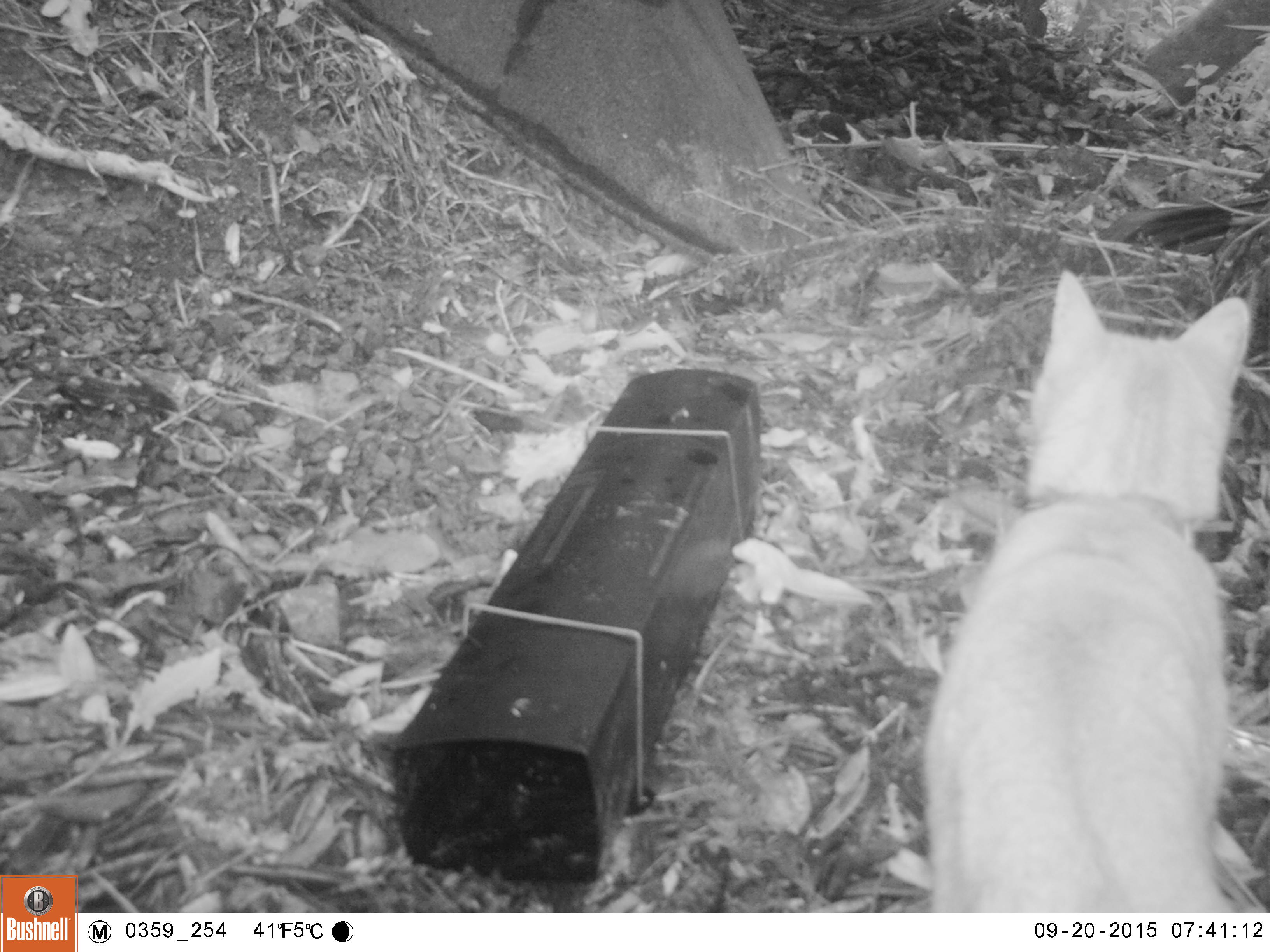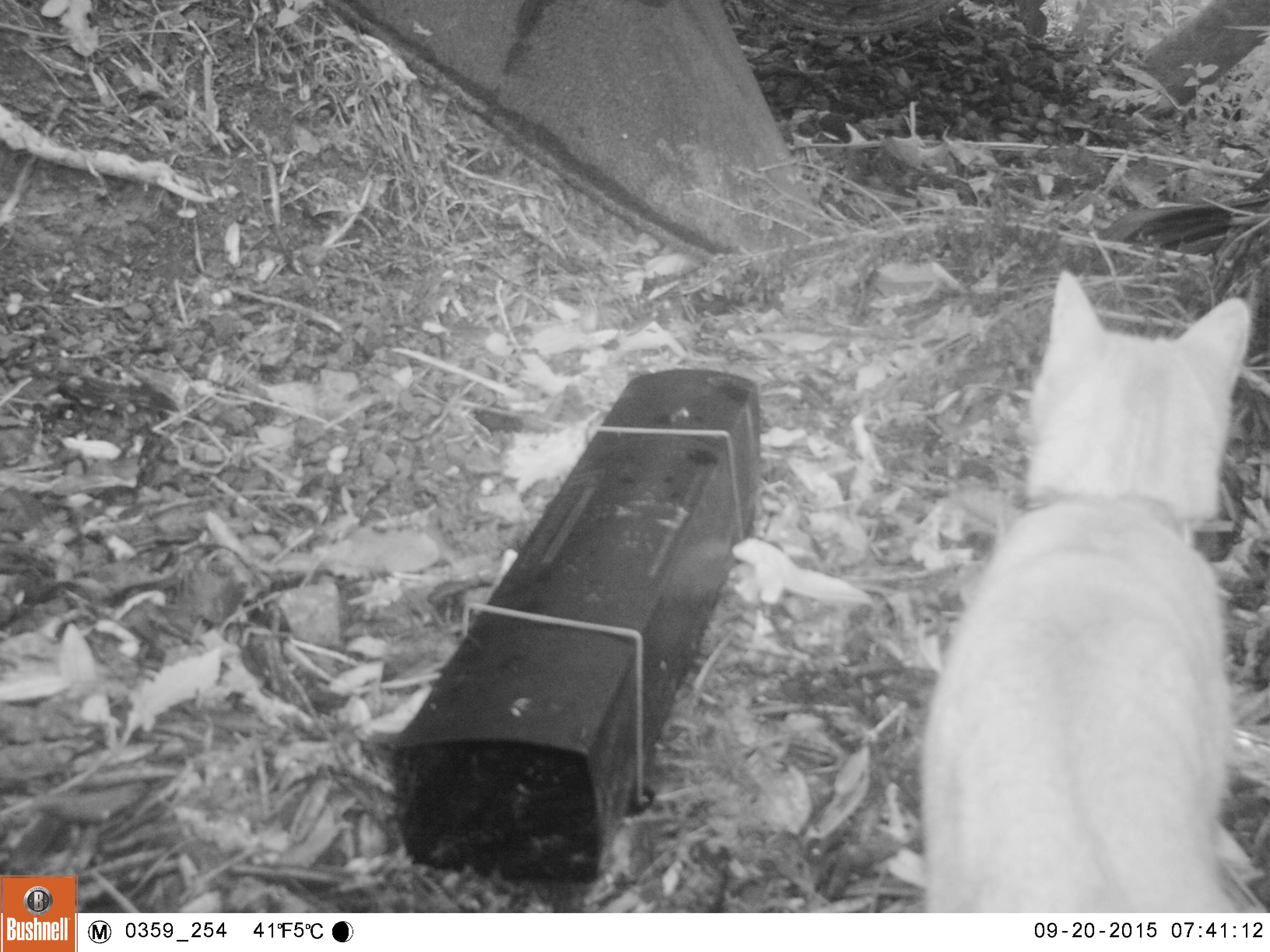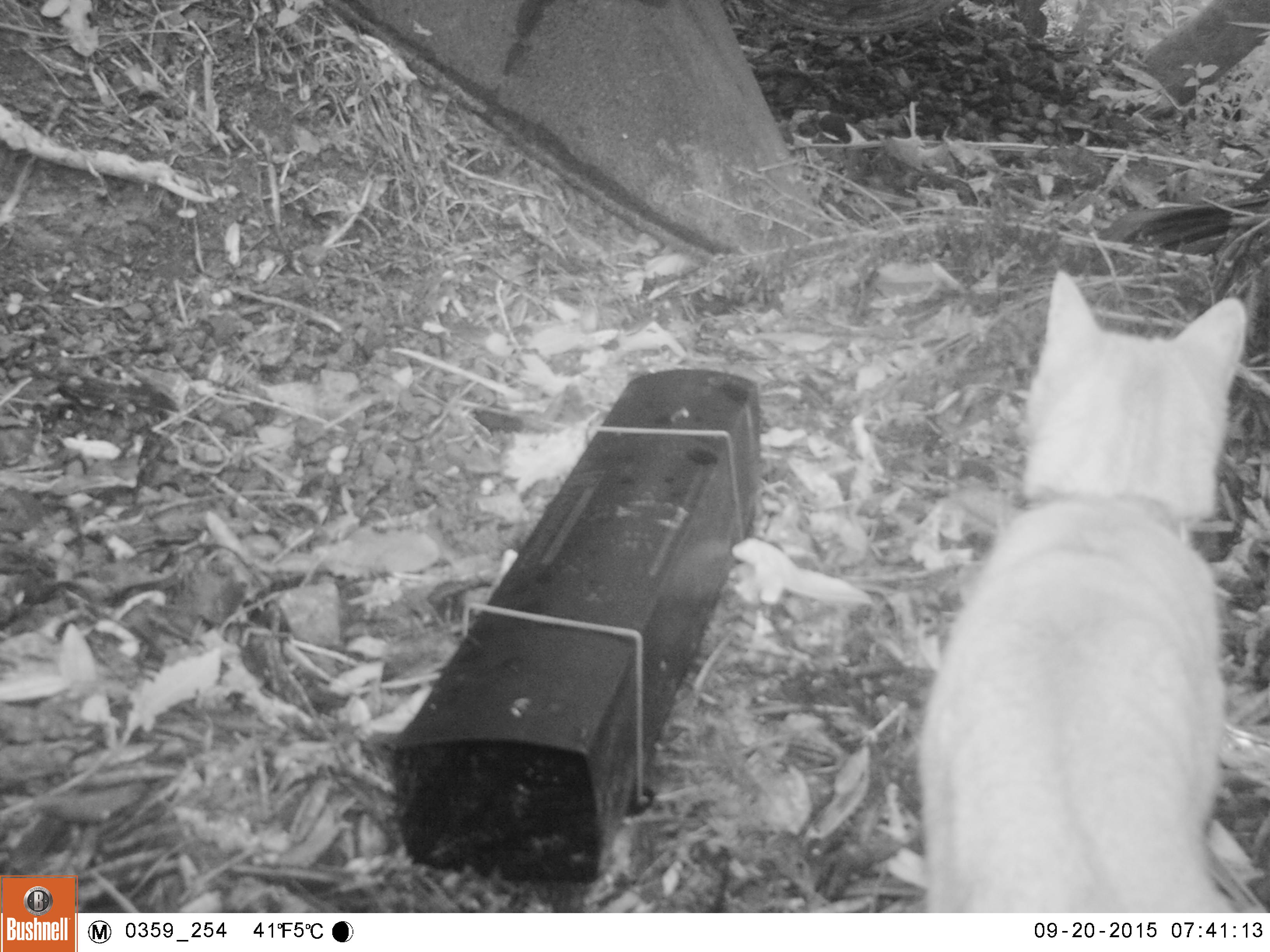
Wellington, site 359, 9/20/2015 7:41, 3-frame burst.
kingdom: Animalia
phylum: Chordata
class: Mammalia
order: Carnivora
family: Felidae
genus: Felis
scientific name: Felis catus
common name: cat